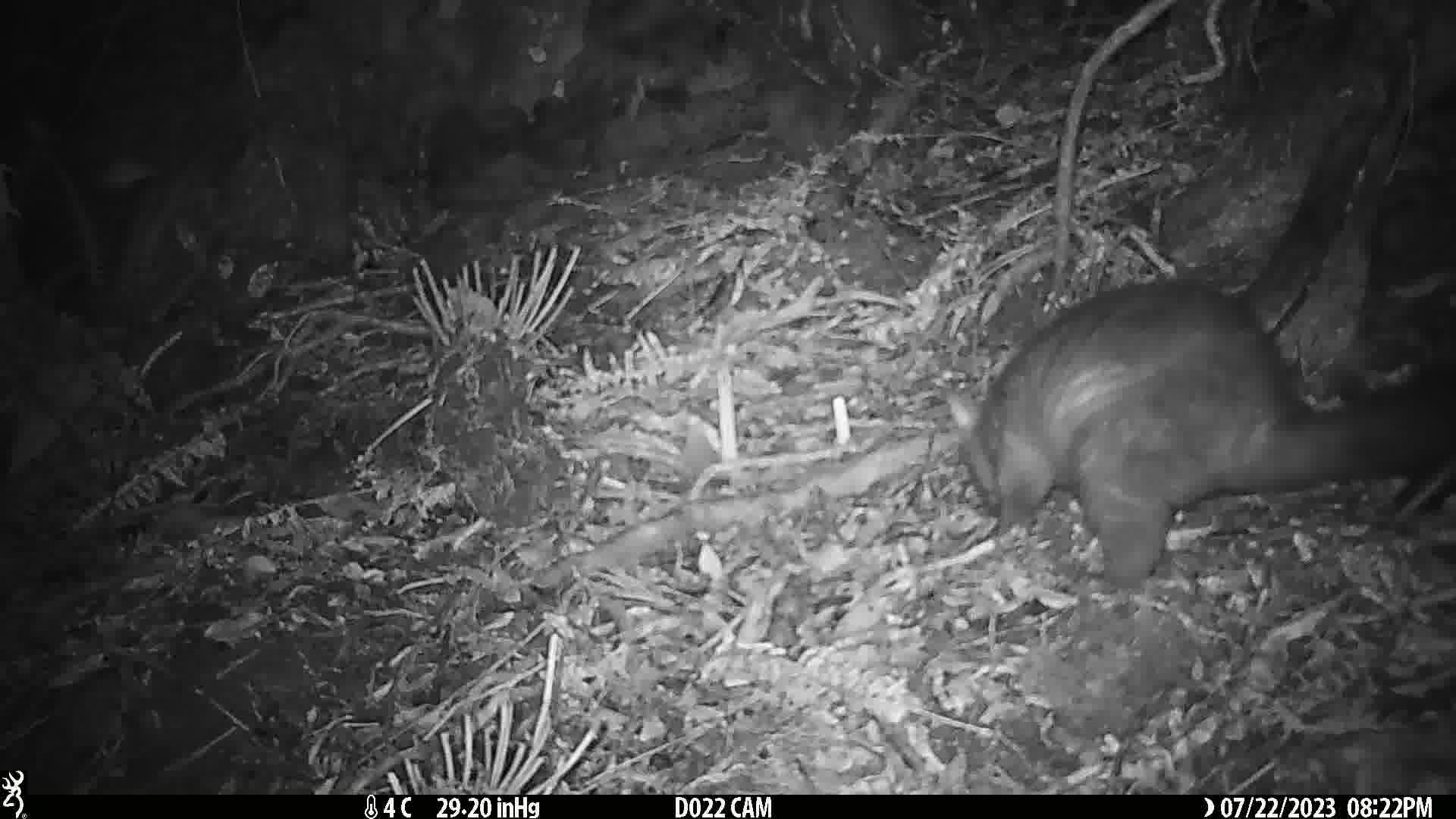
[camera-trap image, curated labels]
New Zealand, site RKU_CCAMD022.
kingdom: Animalia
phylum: Chordata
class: Mammalia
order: Diprotodontia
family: Phalangeridae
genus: Trichosurus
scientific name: Trichosurus vulpecula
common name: common brushtail possum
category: possum